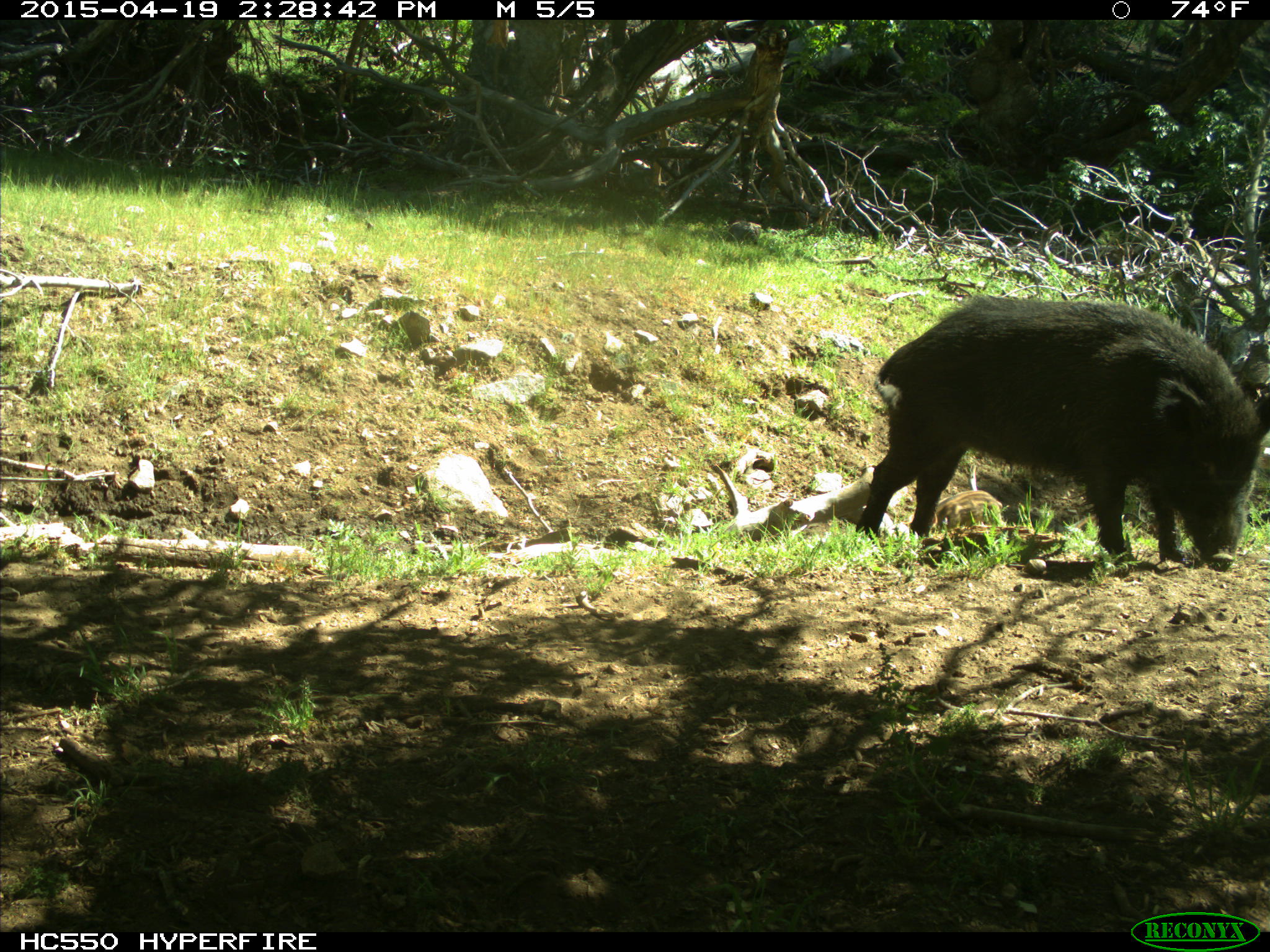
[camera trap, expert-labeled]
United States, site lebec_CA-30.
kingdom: Animalia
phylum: Chordata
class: Mammalia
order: Artiodactyla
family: Suidae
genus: Sus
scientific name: Sus scrofa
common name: wild boar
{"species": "Sus scrofa (wild boar)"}